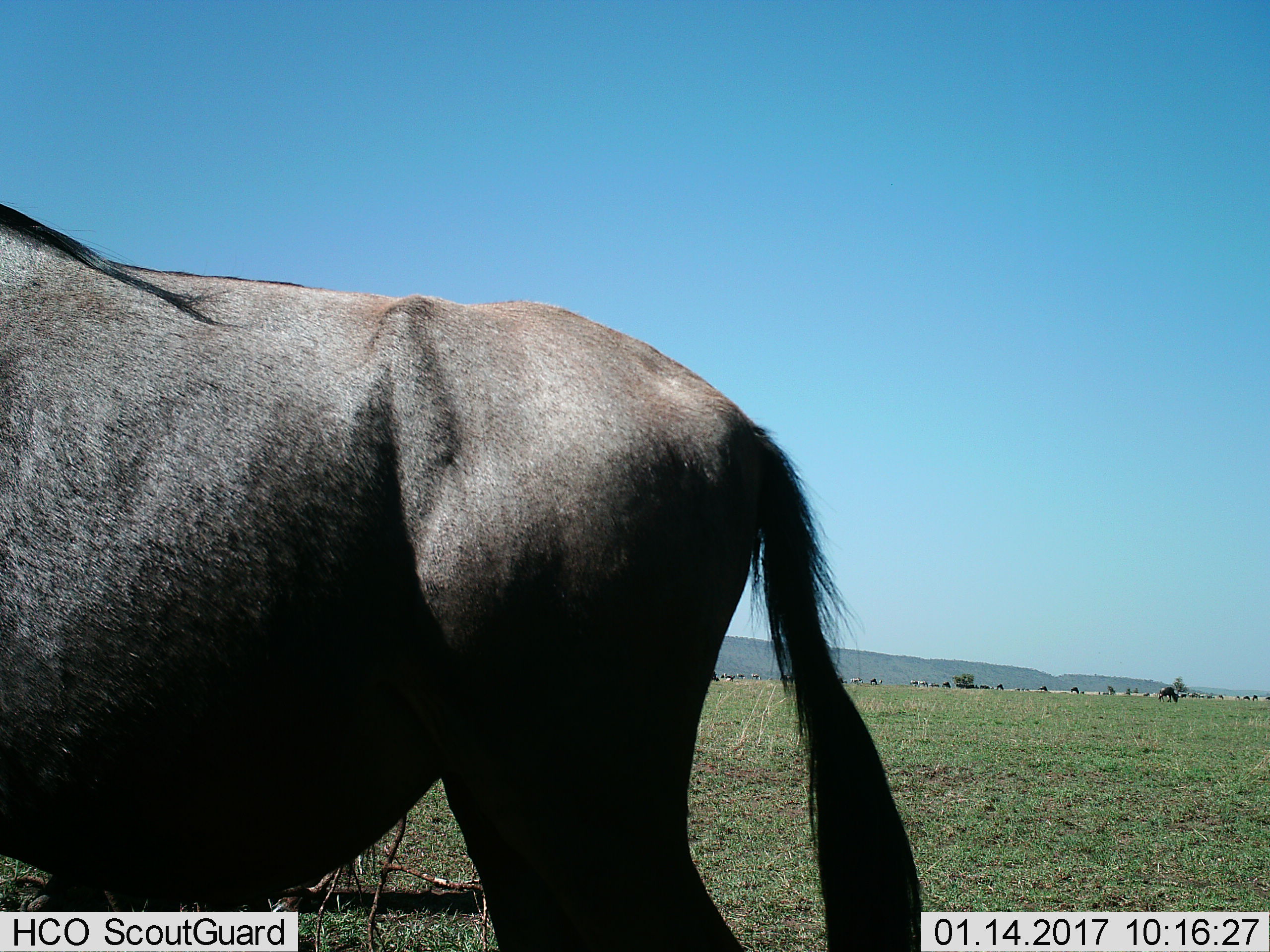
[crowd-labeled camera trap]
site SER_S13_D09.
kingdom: Animalia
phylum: Chordata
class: Mammalia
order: Artiodactyla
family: Bovidae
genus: Connochaetes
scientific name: Connochaetes taurinus taurinus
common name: blue wildebeest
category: wildebeestblue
Wildebeestblue (blue wildebeest) (Connochaetes taurinus taurinus), count 2. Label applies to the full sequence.